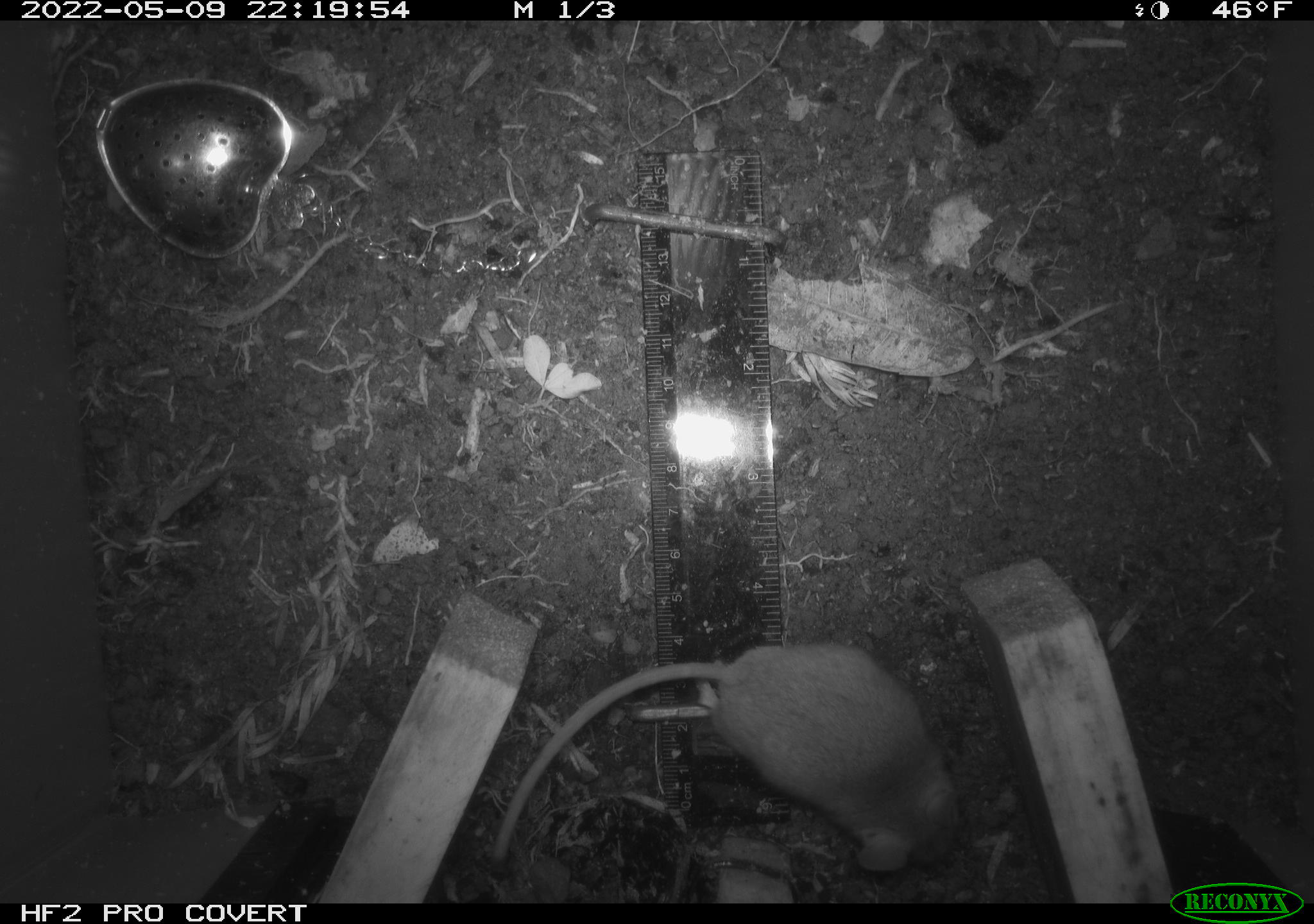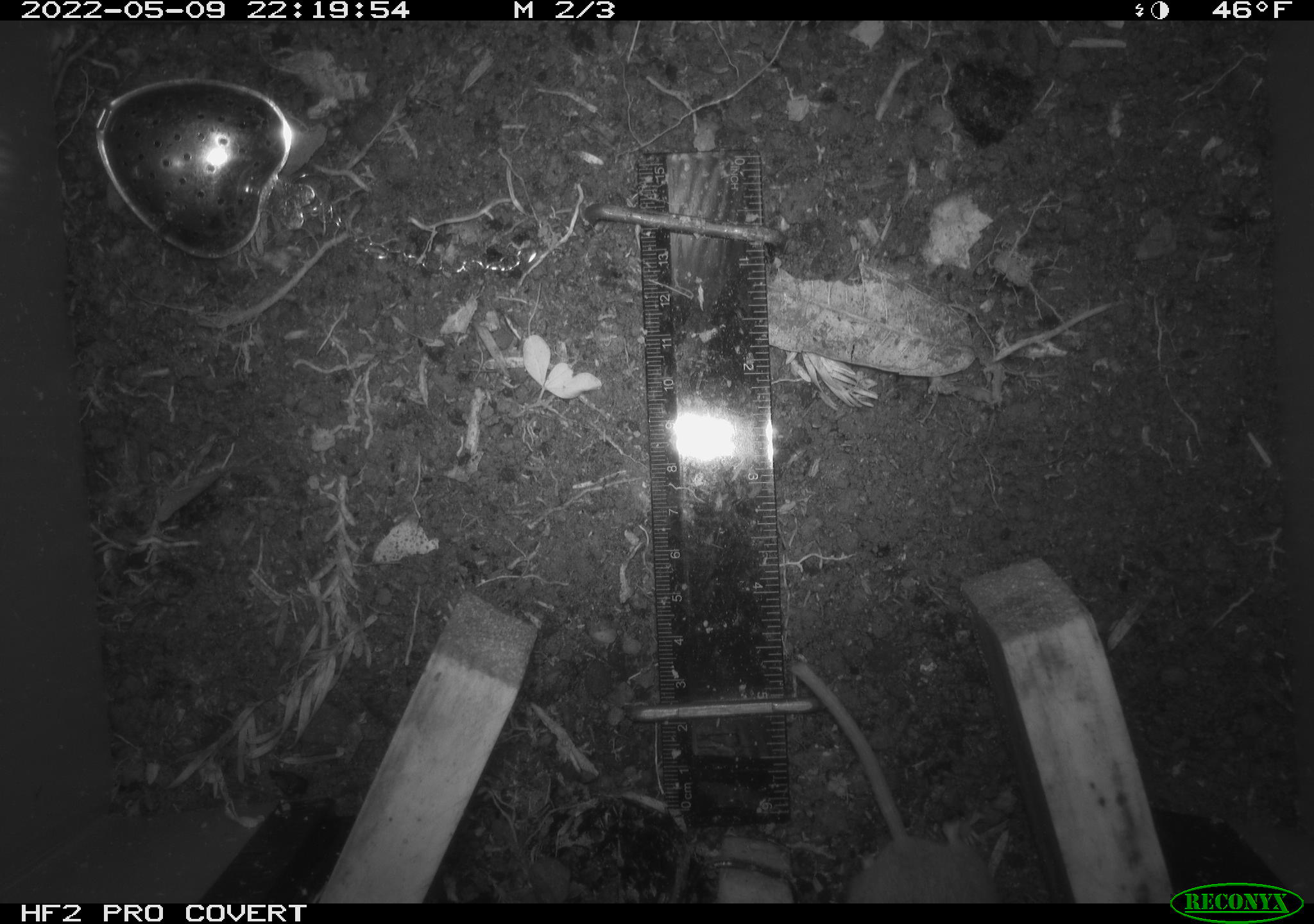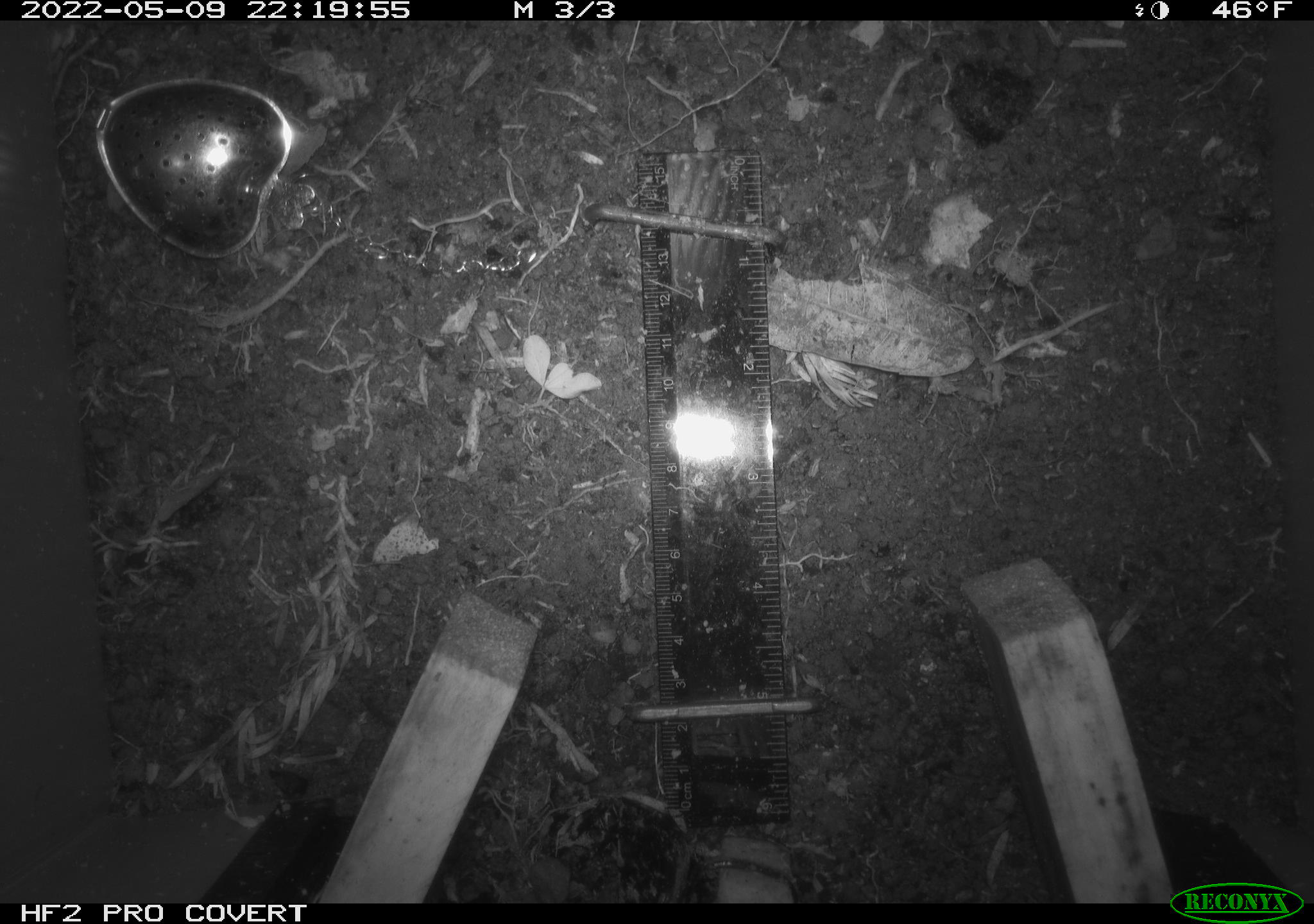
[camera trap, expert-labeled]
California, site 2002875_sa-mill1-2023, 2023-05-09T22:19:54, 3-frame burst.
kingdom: Animalia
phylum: Chordata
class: Mammalia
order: Rodentia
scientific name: Rodentia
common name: mouse species